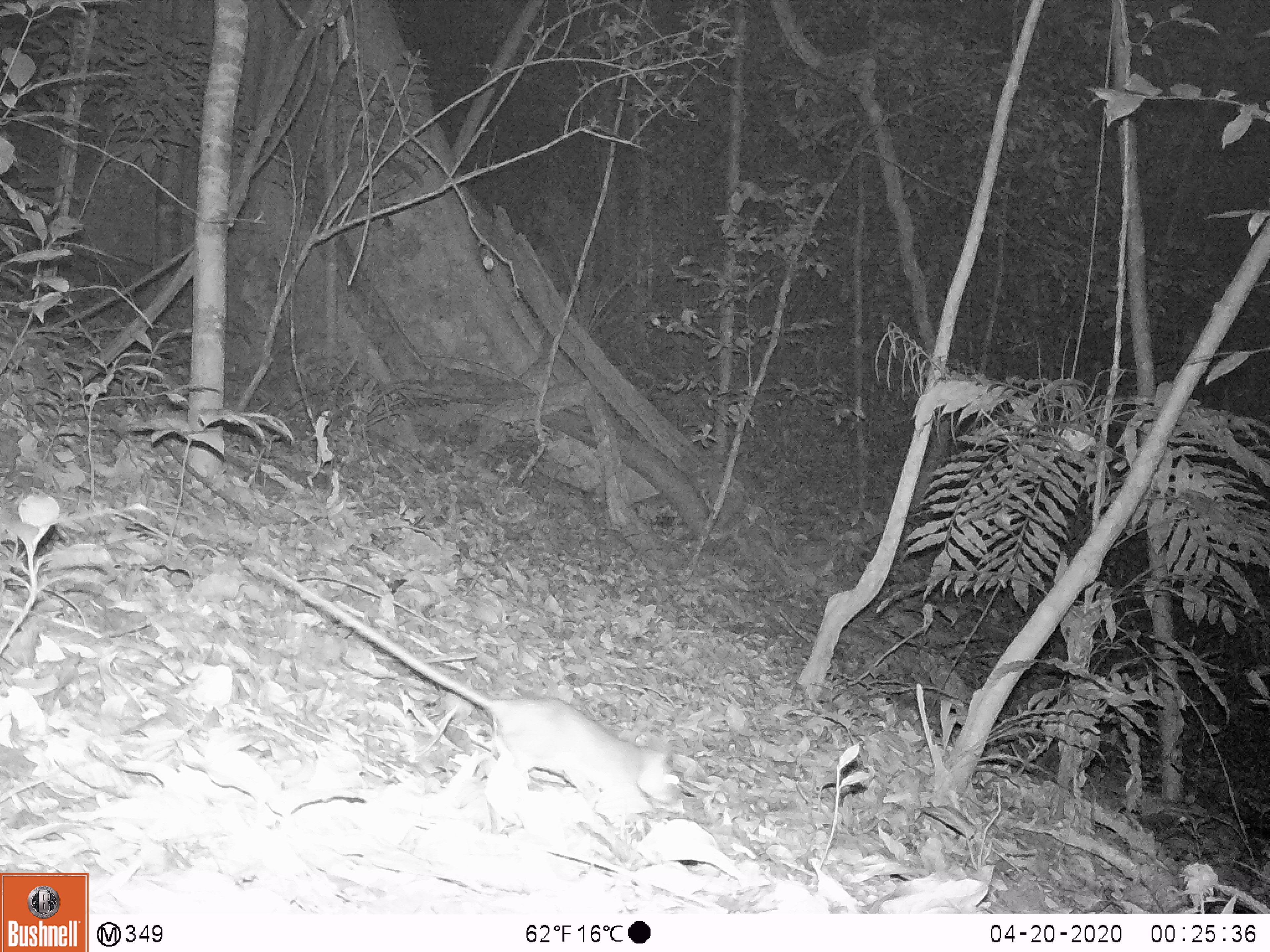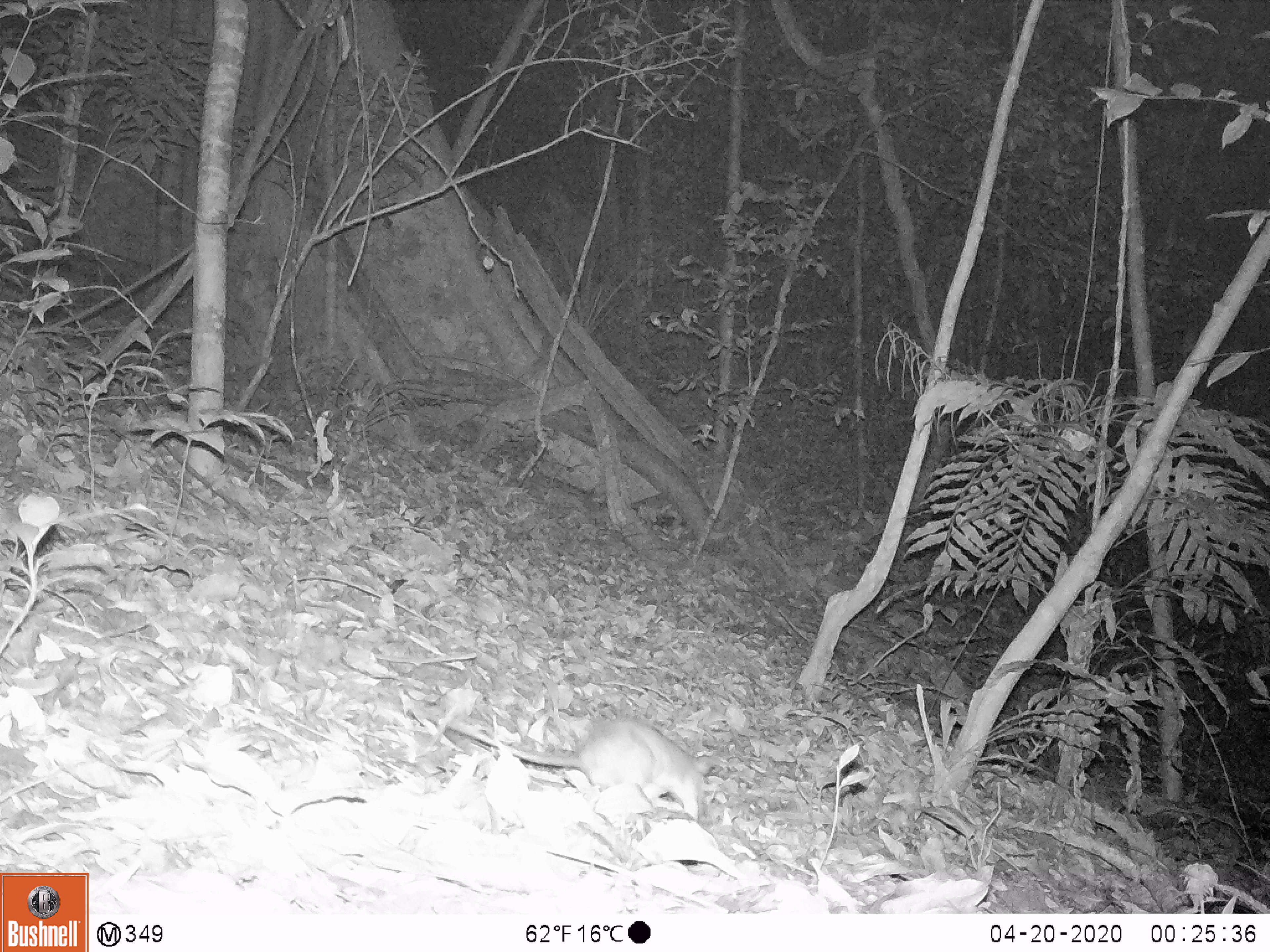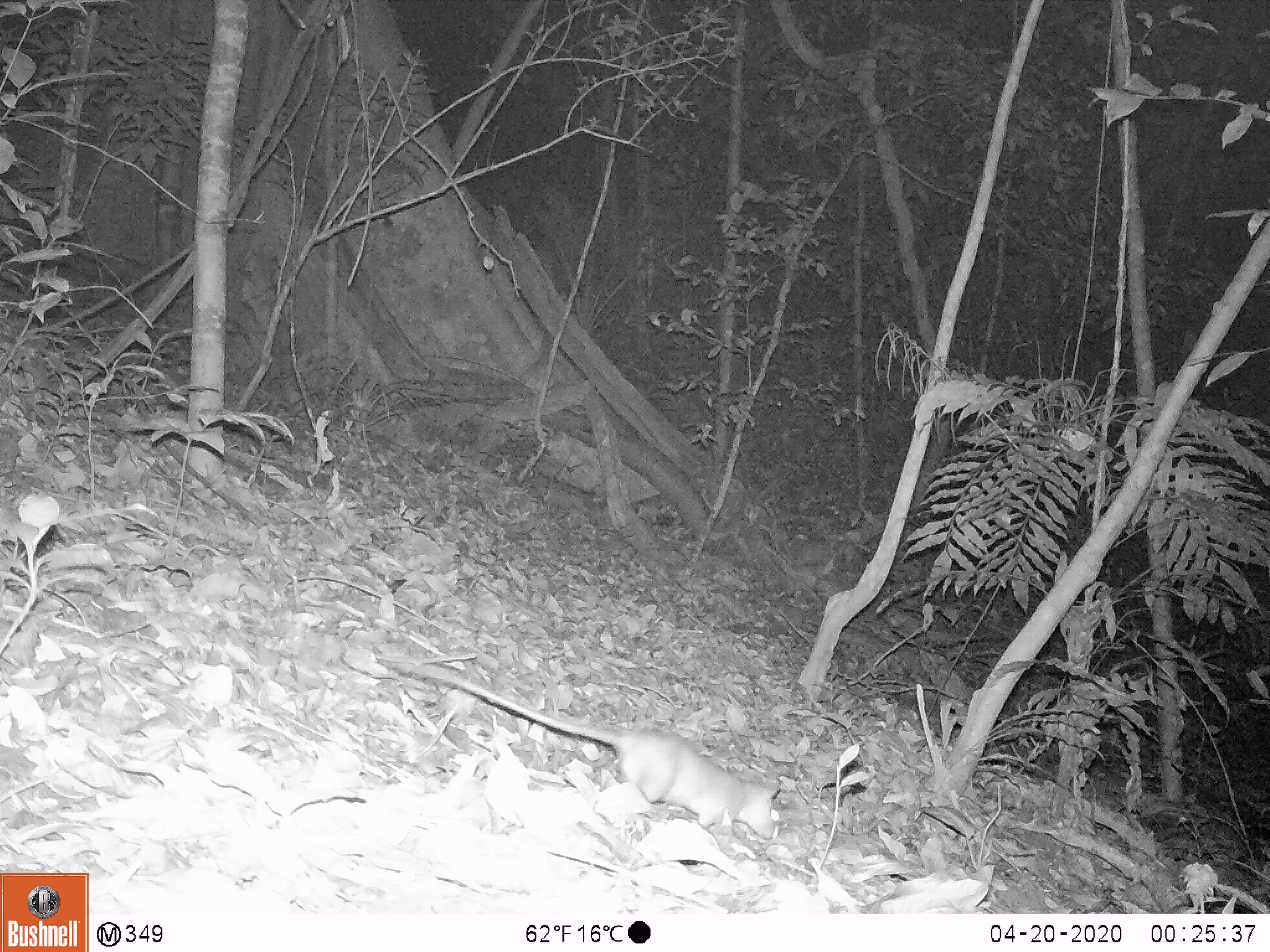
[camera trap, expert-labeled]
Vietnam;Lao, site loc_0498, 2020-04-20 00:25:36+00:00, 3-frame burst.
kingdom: Animalia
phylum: Chordata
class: Mammalia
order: Rodentia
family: Muridae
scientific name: Muridae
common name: old-world mice and rats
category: unidentified murid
Unidentified murid (old-world mice and rats) (Muridae). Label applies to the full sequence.